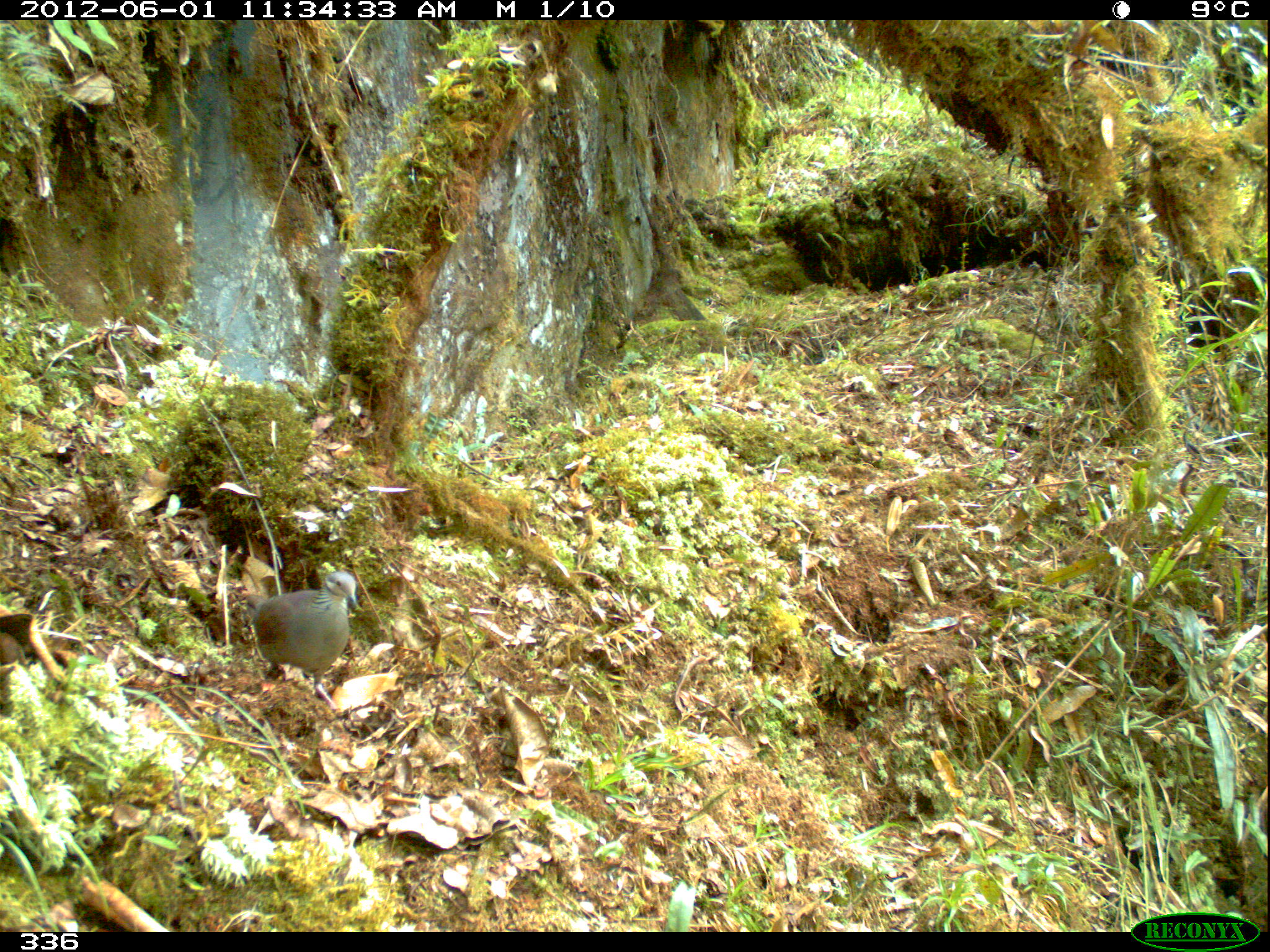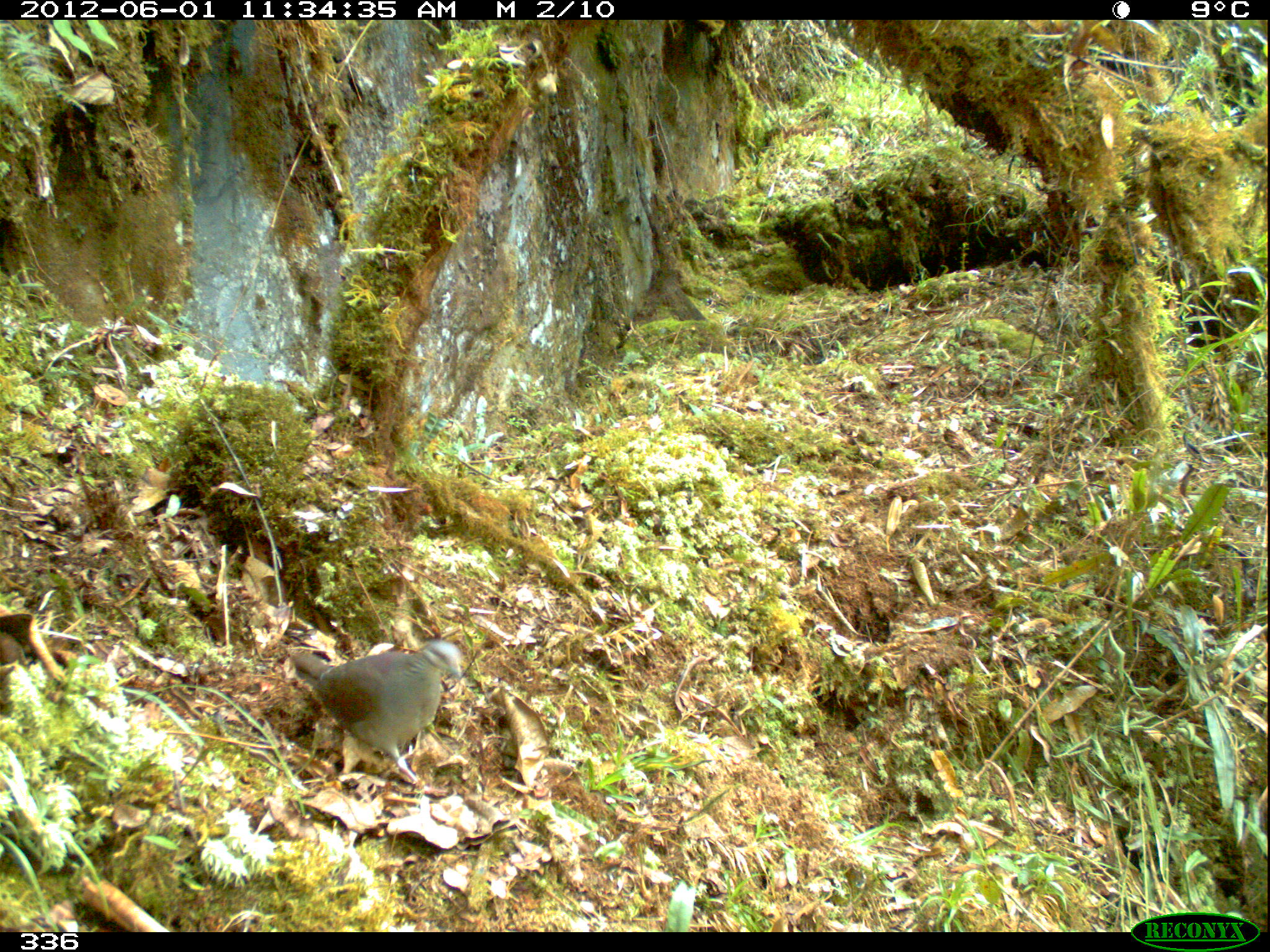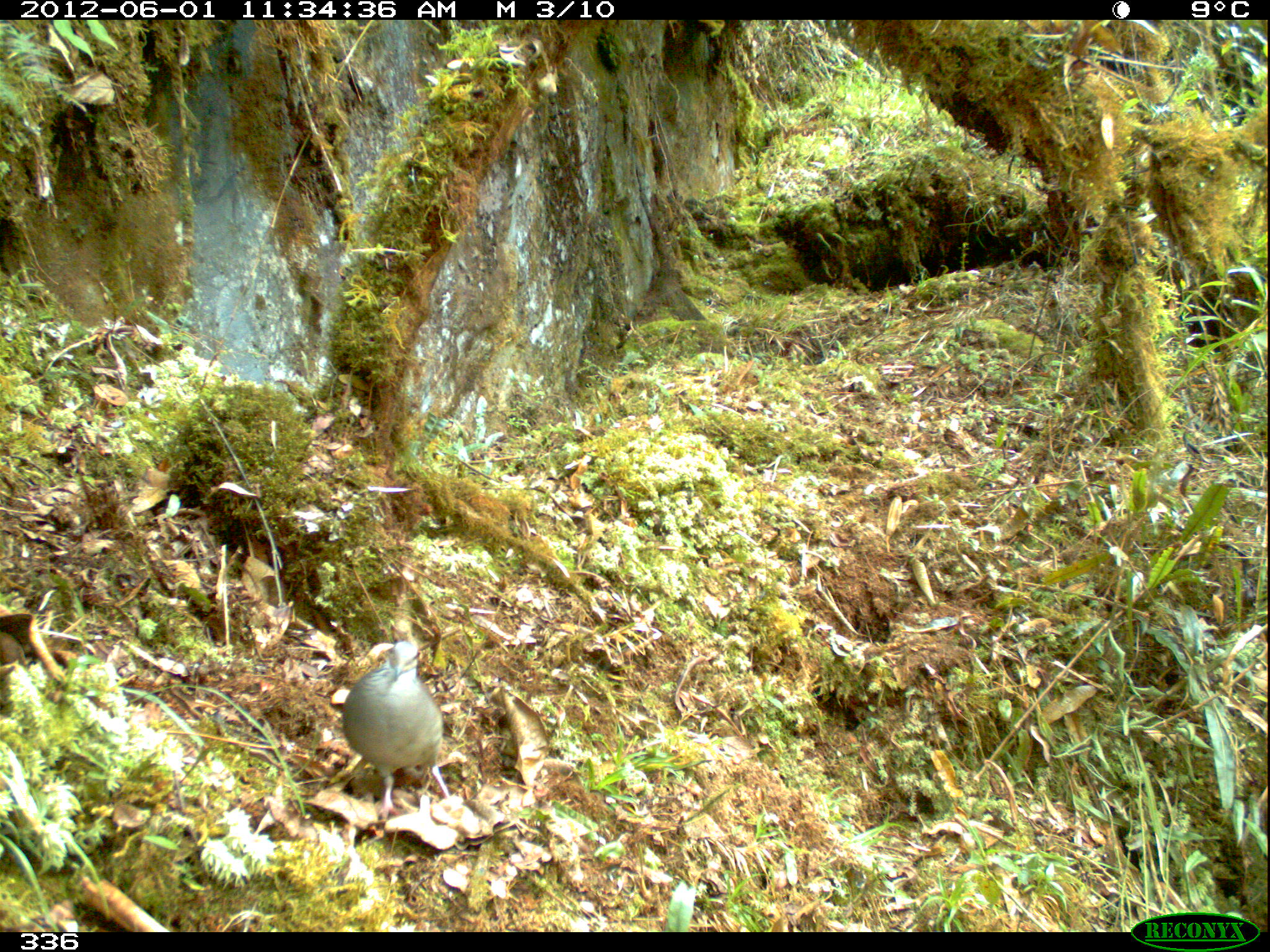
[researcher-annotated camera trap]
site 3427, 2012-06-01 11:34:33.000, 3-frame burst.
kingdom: Animalia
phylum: Chordata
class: Aves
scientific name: Aves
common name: bird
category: unknown bird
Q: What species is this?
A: Unknown bird (bird) (Aves).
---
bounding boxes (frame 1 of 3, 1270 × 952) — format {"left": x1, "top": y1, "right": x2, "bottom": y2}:
unknown bird: {"left": 243, "top": 571, "right": 357, "bottom": 711}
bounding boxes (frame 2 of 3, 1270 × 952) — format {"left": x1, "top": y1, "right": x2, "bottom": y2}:
unknown bird: {"left": 288, "top": 639, "right": 463, "bottom": 785}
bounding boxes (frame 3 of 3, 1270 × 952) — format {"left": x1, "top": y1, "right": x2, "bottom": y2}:
unknown bird: {"left": 339, "top": 638, "right": 451, "bottom": 820}